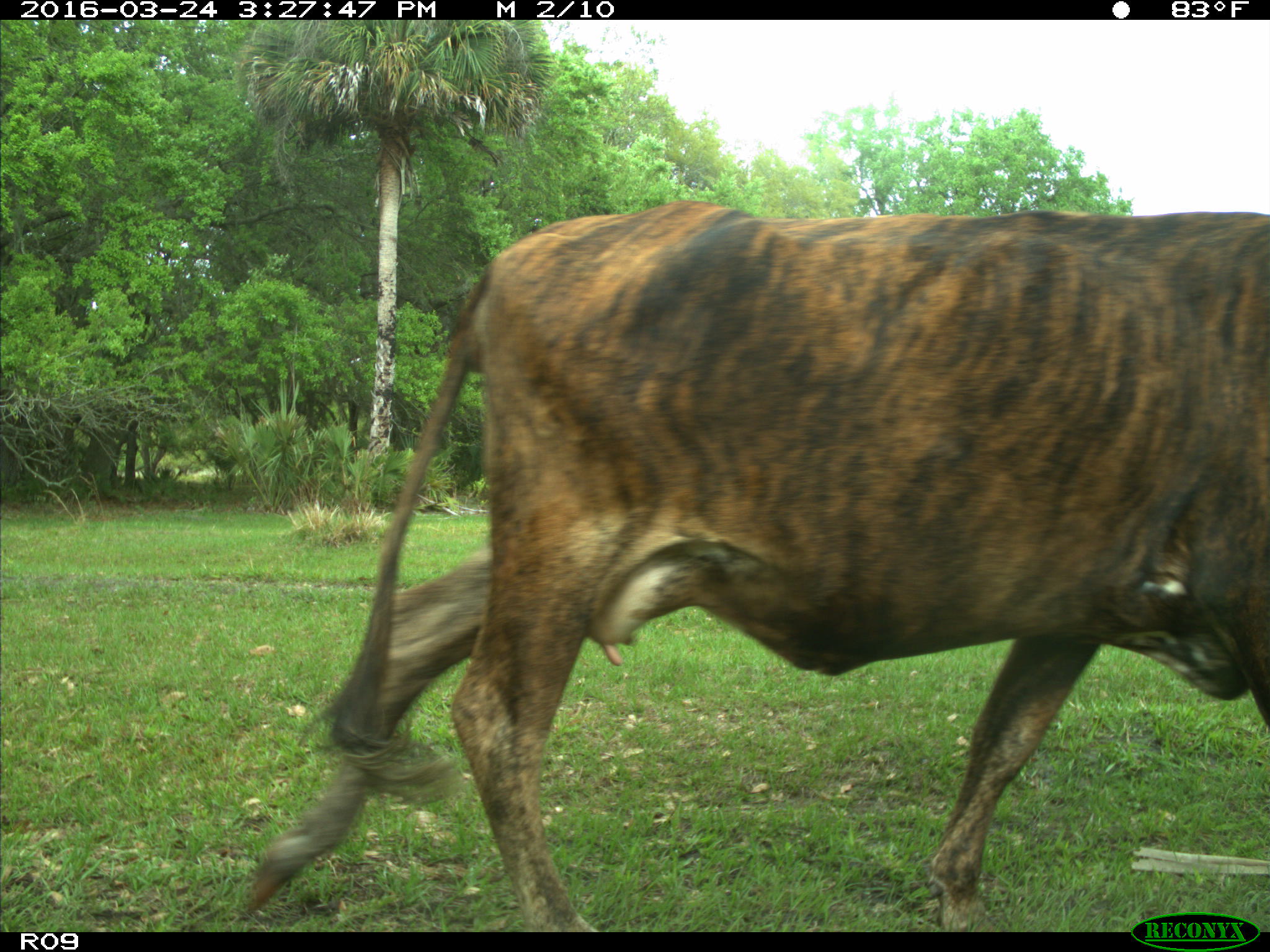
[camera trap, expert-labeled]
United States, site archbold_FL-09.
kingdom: Animalia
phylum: Chordata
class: Mammalia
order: Artiodactyla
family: Bovidae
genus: Bos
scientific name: Bos taurus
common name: domestic cow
Bos taurus (domestic cow).